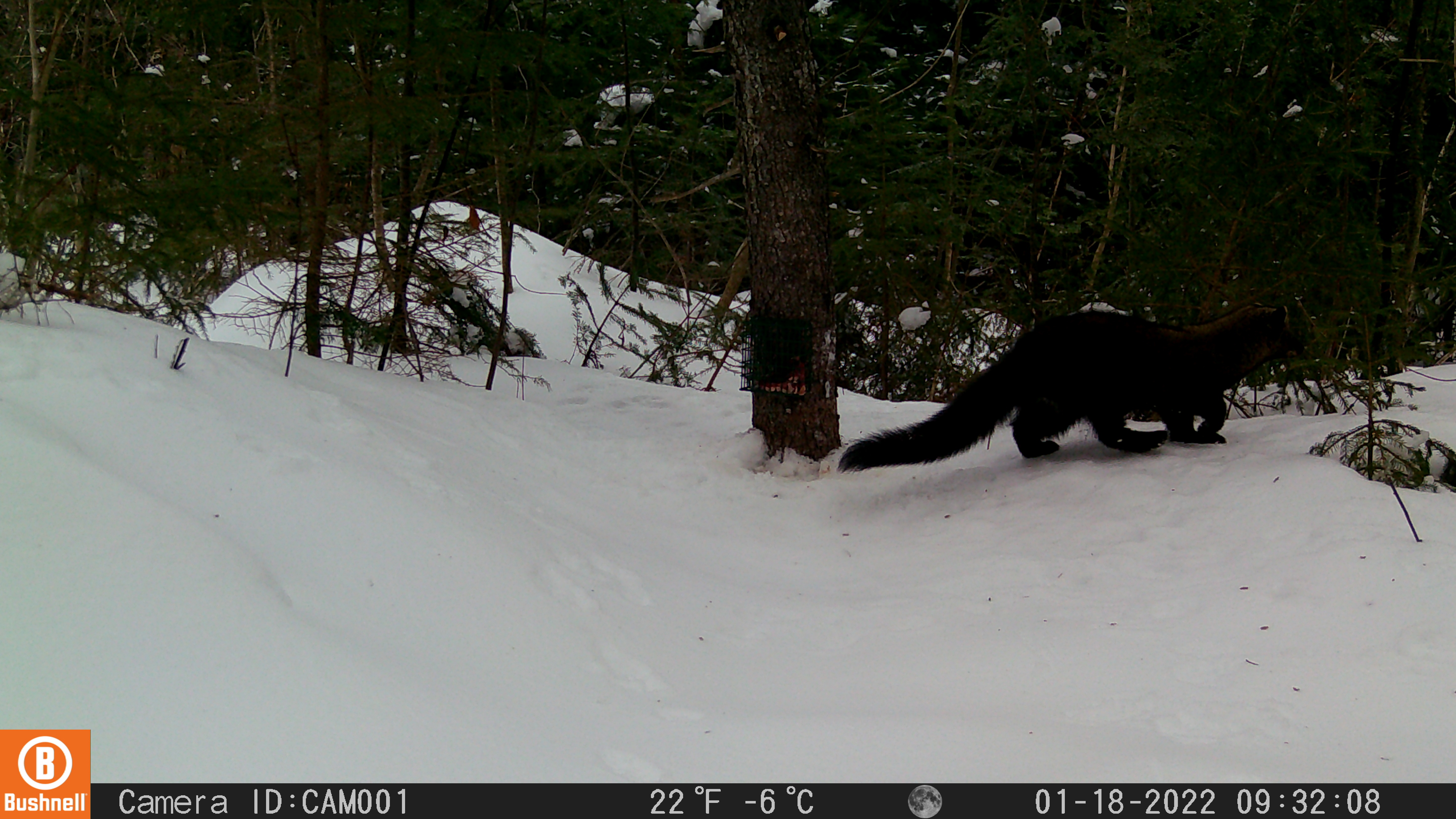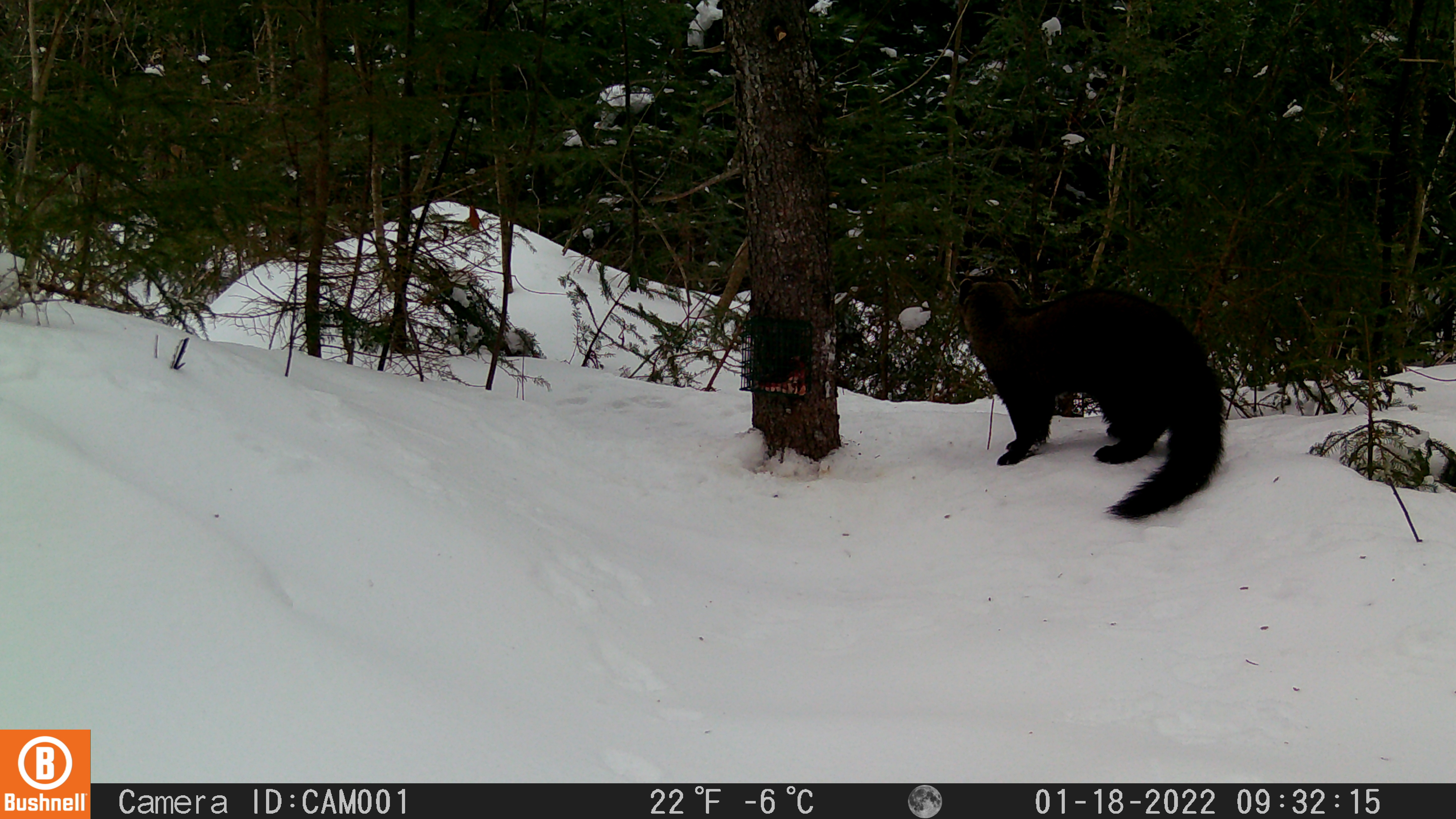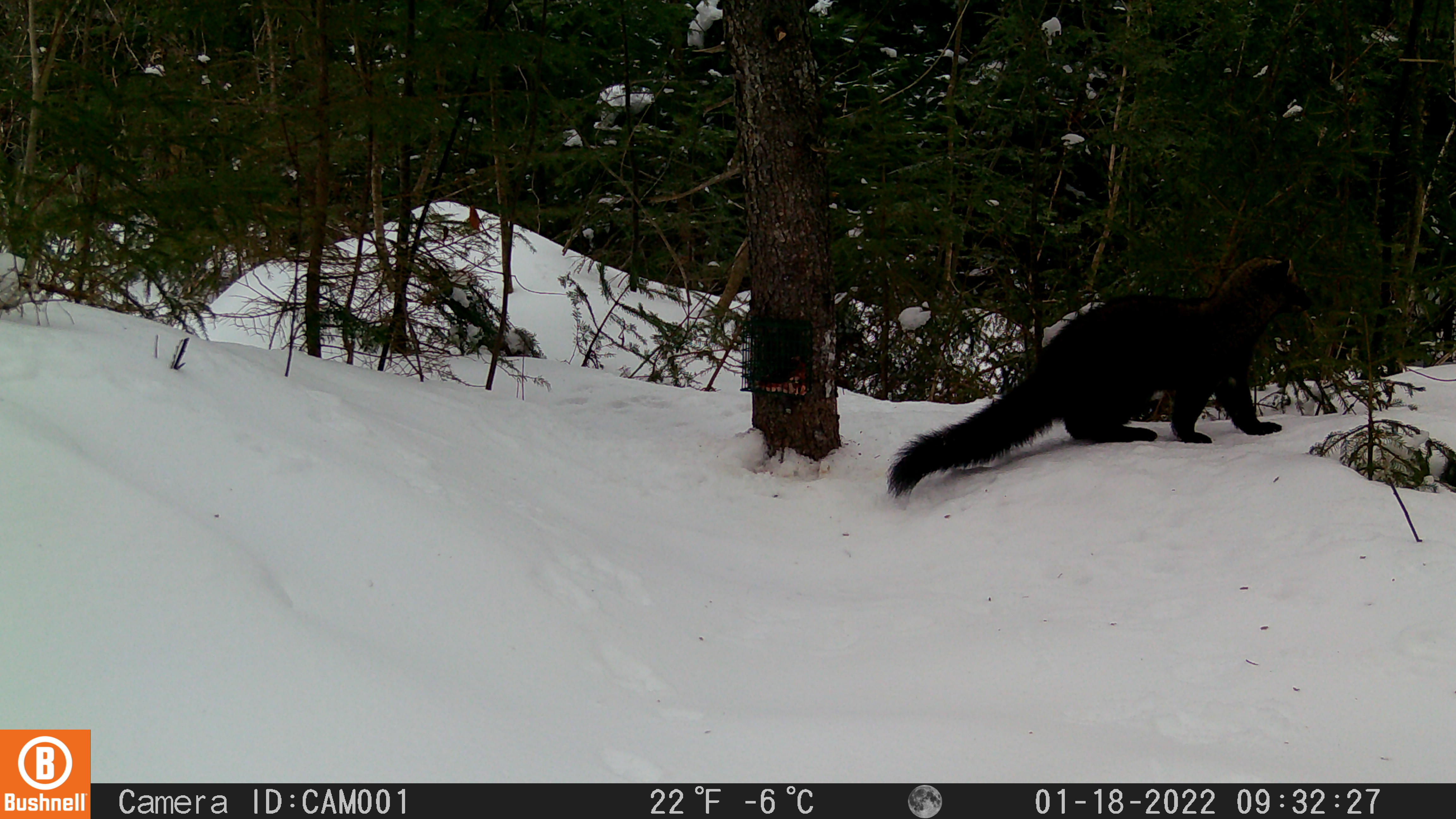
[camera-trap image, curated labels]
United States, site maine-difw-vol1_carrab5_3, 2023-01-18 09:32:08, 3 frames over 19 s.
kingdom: Animalia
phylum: Chordata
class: Mammalia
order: Carnivora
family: Mustelidae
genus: Pekania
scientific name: Pekania pennanti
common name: fisher